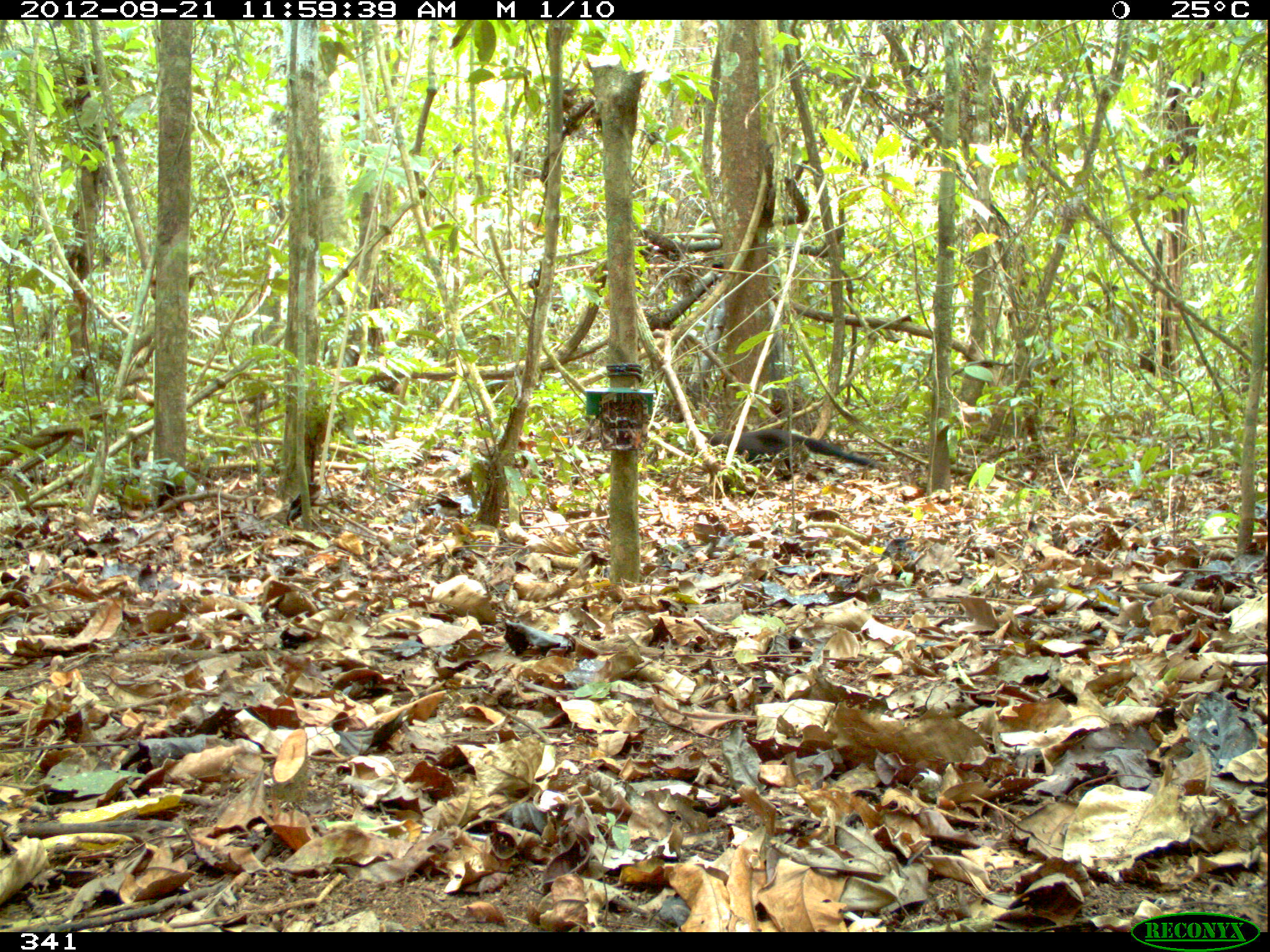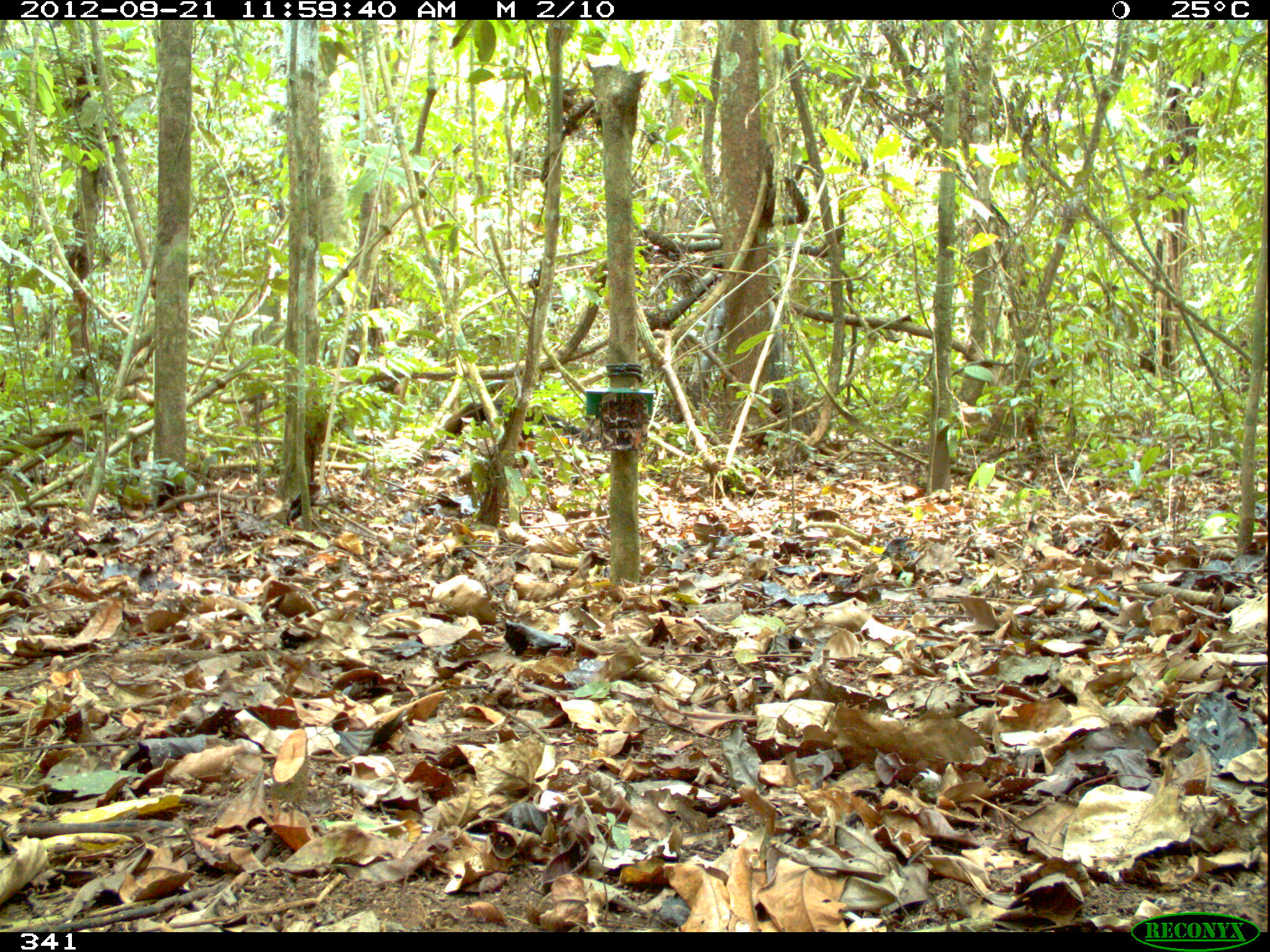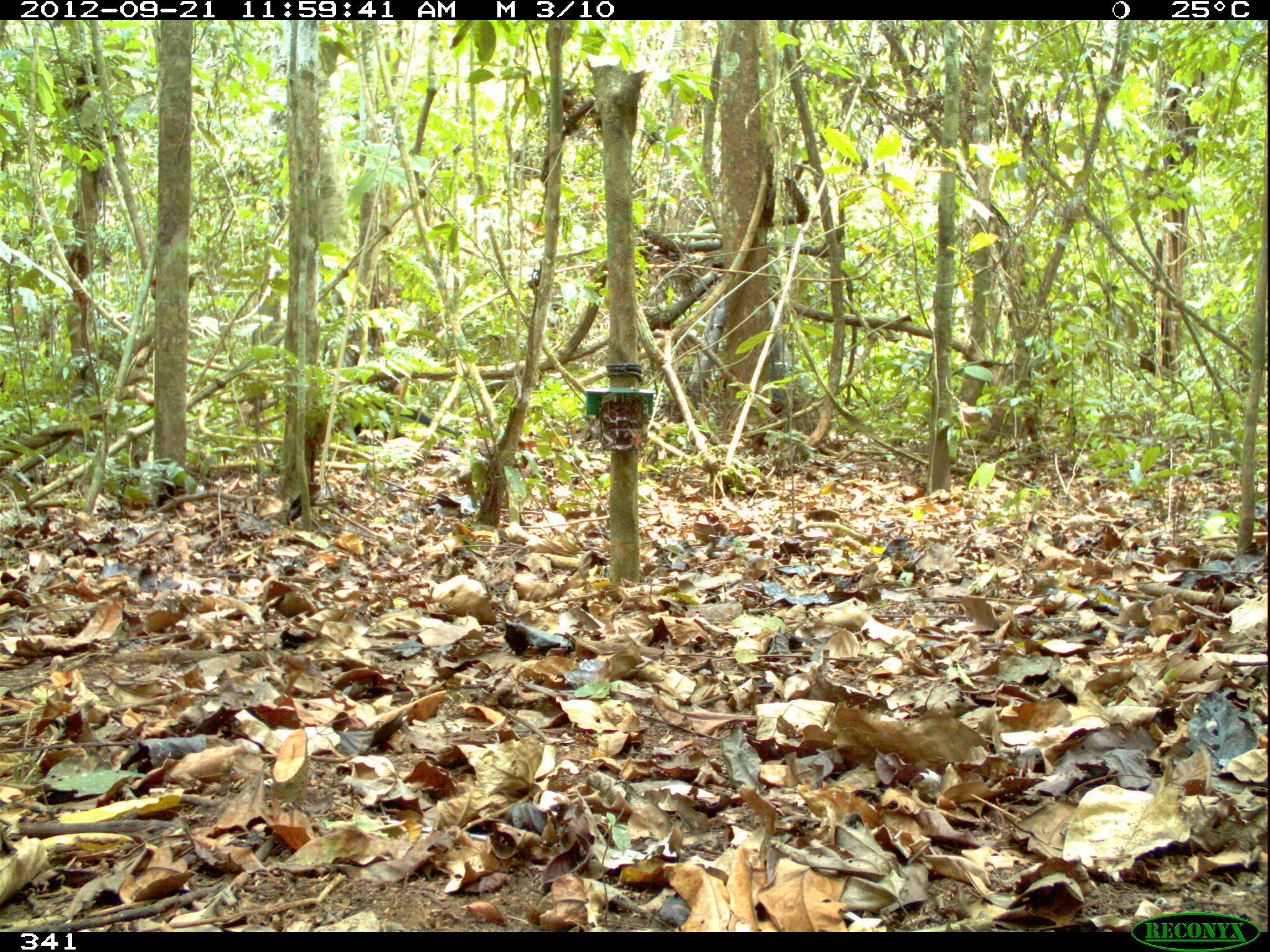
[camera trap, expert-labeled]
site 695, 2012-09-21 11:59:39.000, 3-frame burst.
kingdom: Animalia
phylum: Chordata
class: Mammalia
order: Carnivora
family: Mustelidae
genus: Eira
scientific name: Eira barbara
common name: tayra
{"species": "Eira barbara (tayra)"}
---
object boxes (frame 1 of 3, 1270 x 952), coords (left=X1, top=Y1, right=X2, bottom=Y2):
eira barbara: (left=709, top=429, right=874, bottom=481)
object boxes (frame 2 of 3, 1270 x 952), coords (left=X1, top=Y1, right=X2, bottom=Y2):
eira barbara: (left=444, top=399, right=588, bottom=442)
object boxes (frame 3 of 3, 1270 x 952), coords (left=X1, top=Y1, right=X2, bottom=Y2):
eira barbara: (left=353, top=401, right=461, bottom=441)